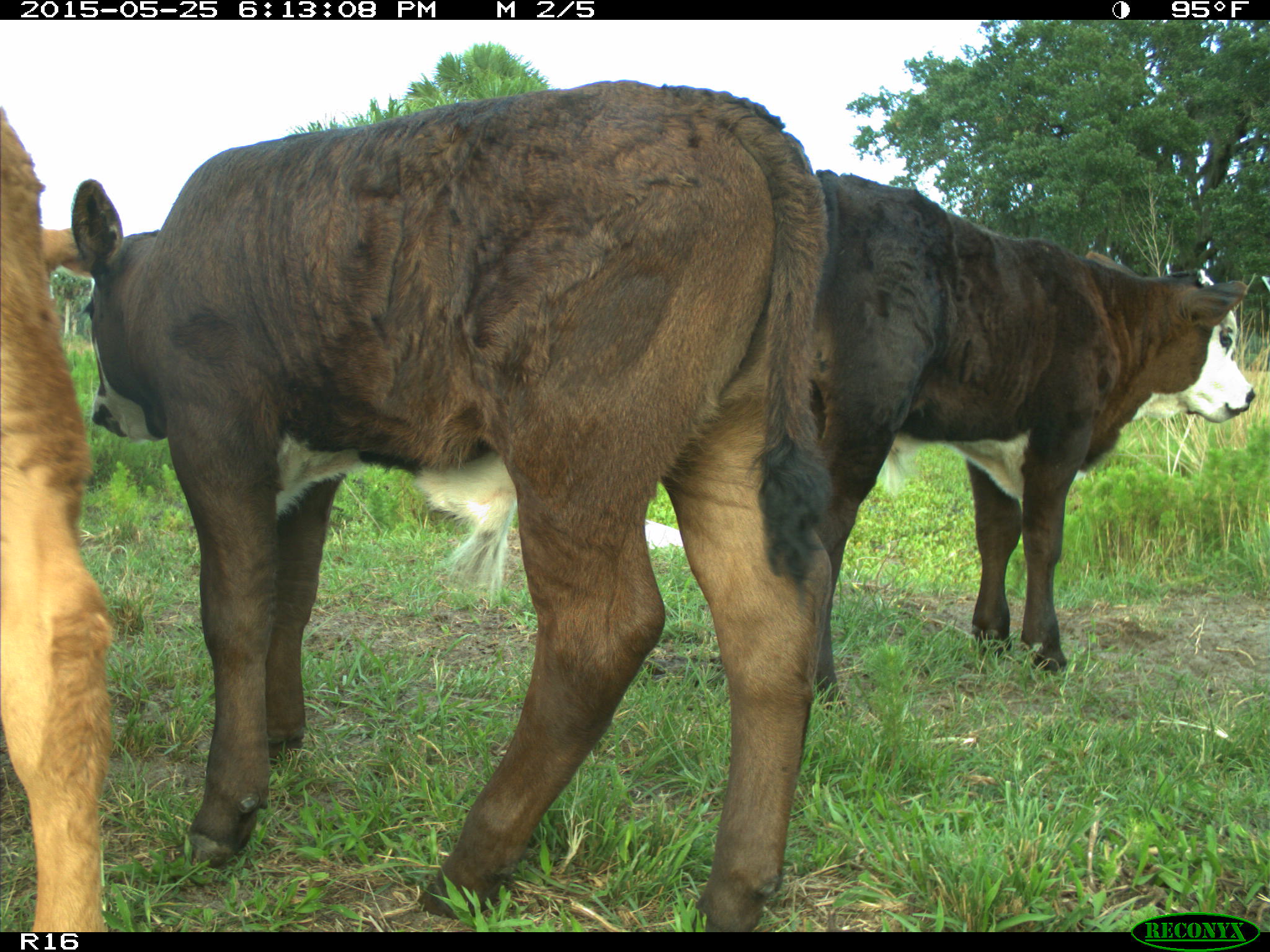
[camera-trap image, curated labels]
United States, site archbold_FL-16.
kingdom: Animalia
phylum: Chordata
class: Mammalia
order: Artiodactyla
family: Bovidae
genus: Bos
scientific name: Bos taurus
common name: domestic cow